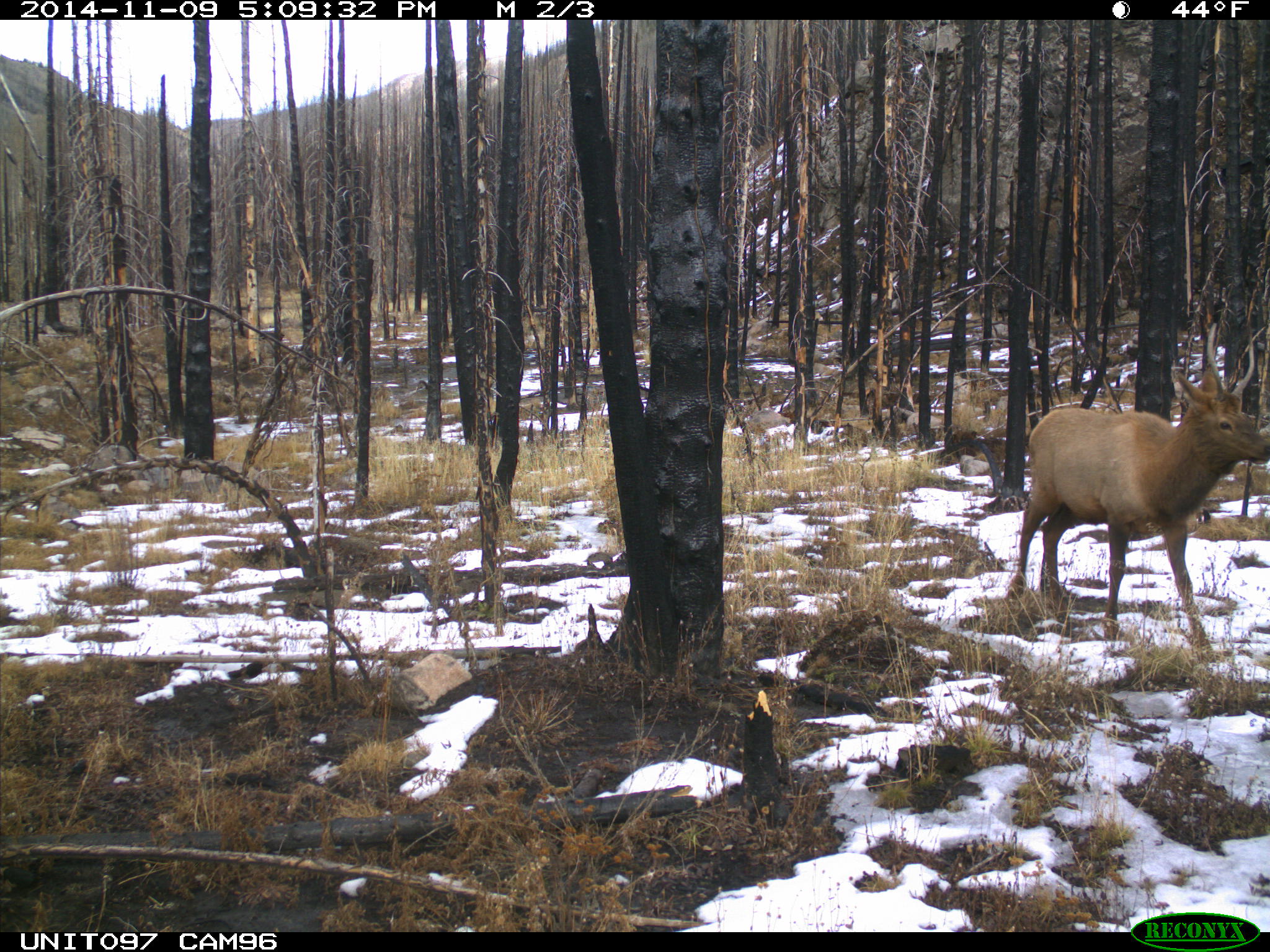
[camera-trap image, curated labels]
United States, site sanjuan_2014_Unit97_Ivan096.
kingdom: Animalia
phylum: Chordata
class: Mammalia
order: Artiodactyla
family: Cervidae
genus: Cervus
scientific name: Cervus elaphus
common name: red deer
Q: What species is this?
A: Cervus elaphus (red deer).